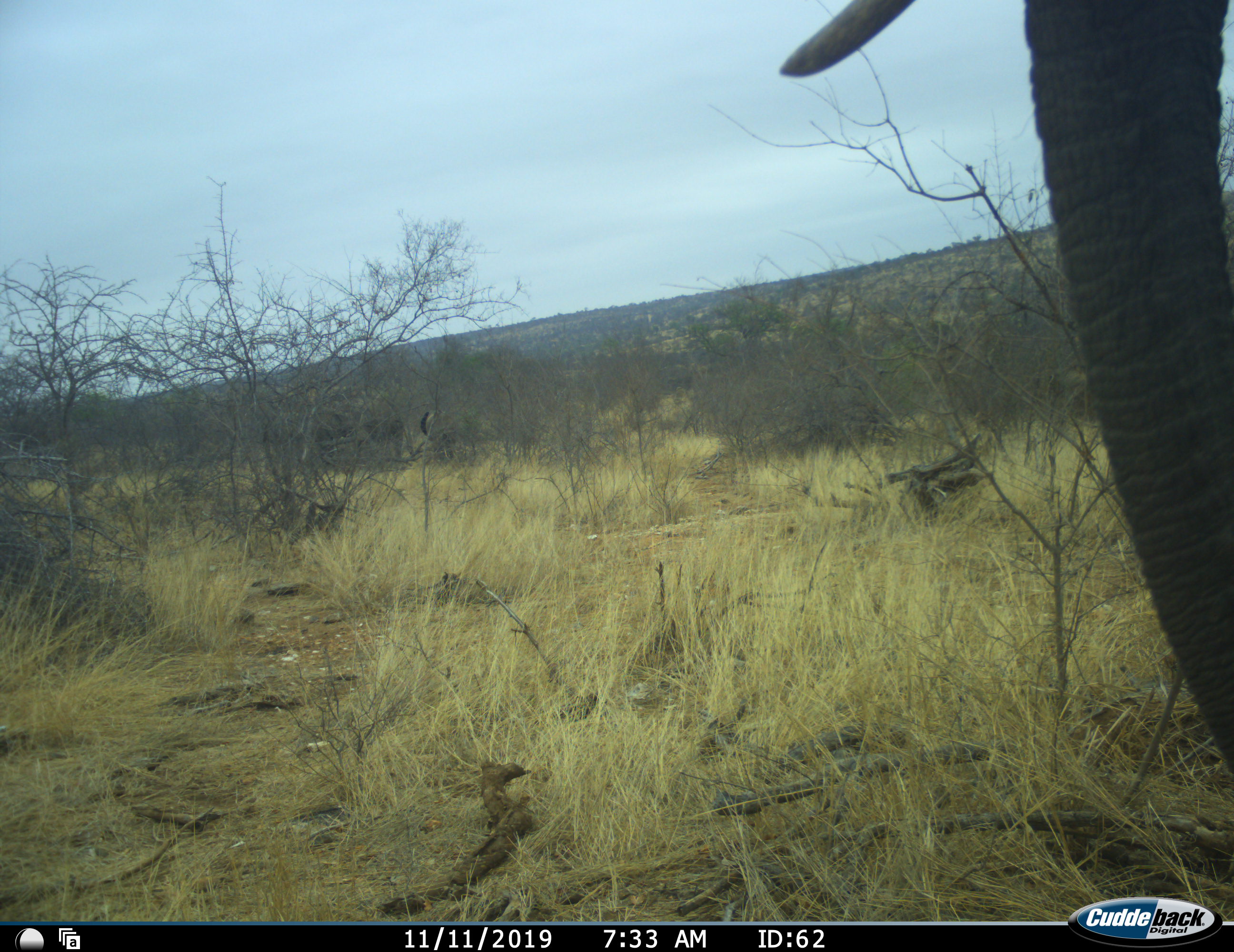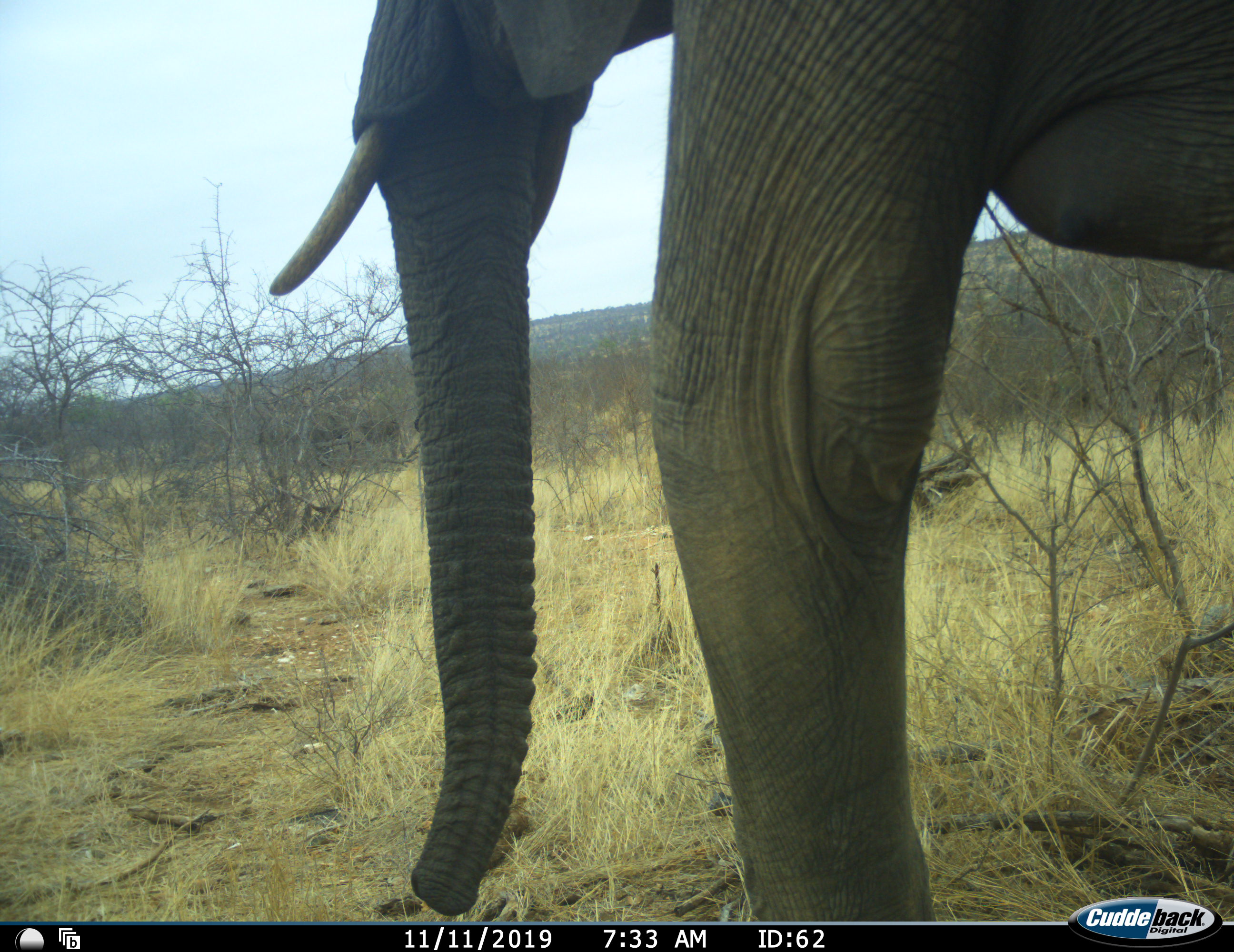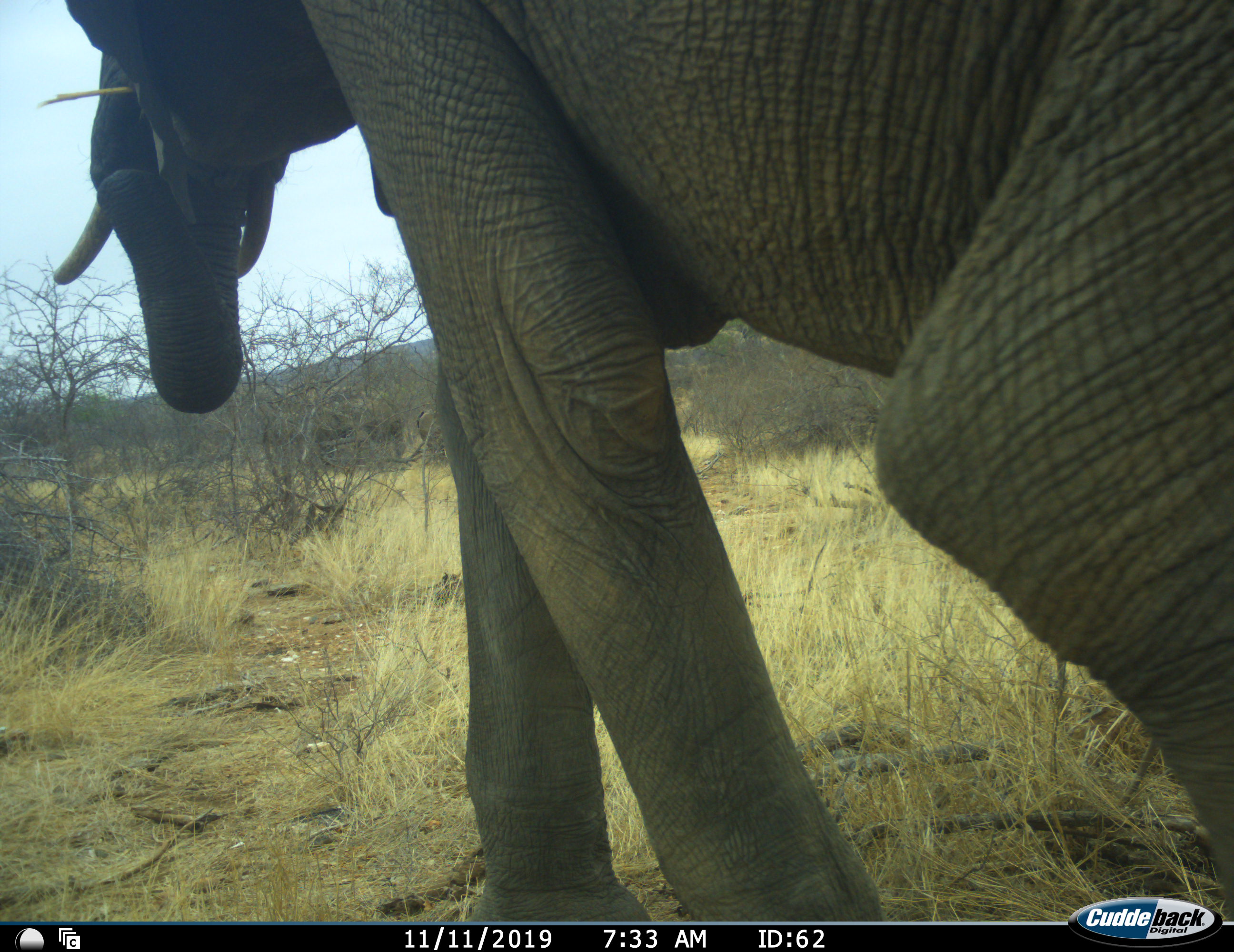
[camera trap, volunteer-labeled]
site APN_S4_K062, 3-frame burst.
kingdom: Animalia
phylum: Chordata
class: Mammalia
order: Proboscidea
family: Elephantidae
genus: Loxodonta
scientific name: Loxodonta africana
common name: african bush elephant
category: elephant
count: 1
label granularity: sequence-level